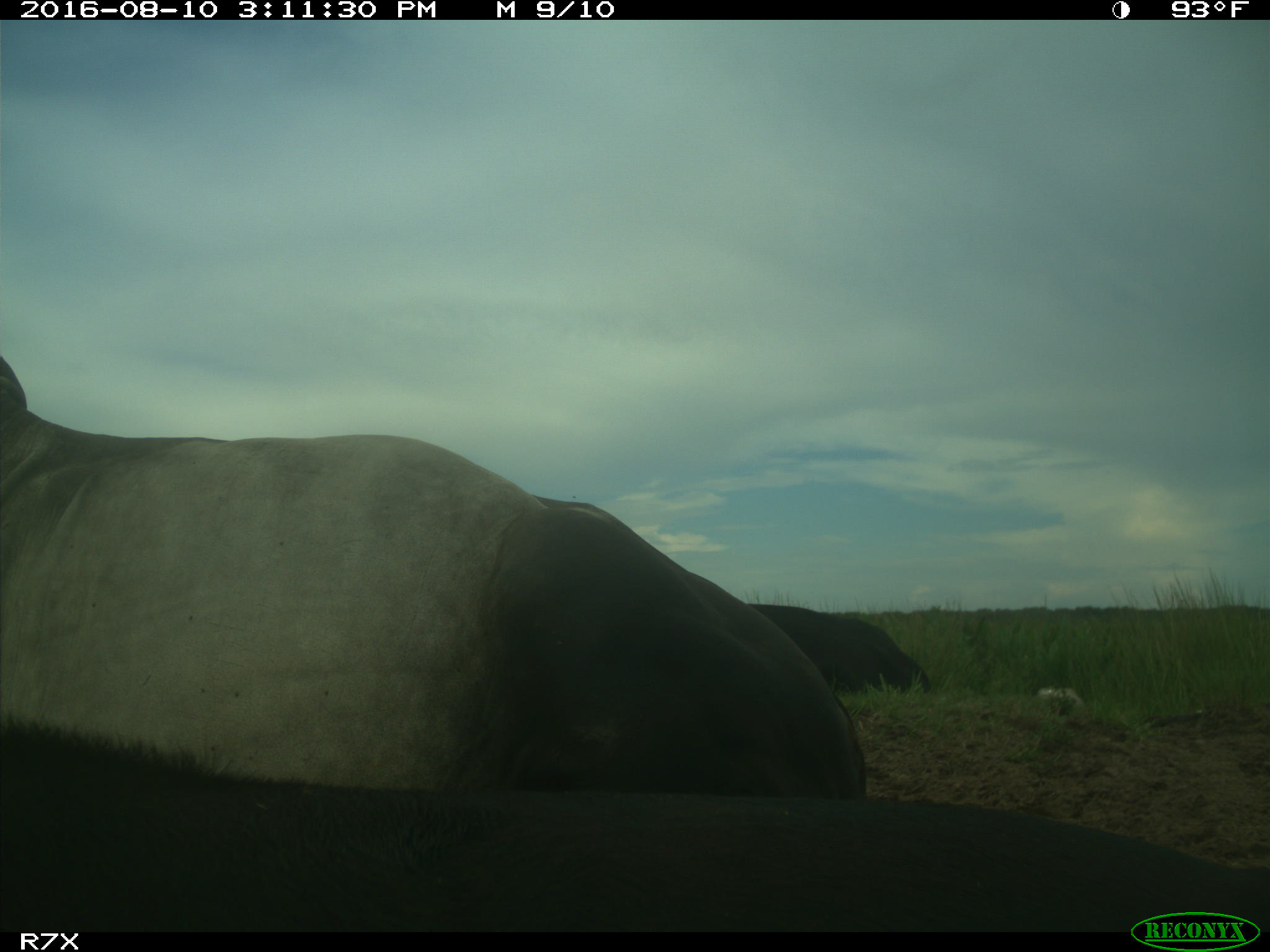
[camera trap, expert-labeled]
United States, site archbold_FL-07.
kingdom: Animalia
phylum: Chordata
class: Mammalia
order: Artiodactyla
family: Bovidae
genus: Bos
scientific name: Bos taurus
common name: domestic cow